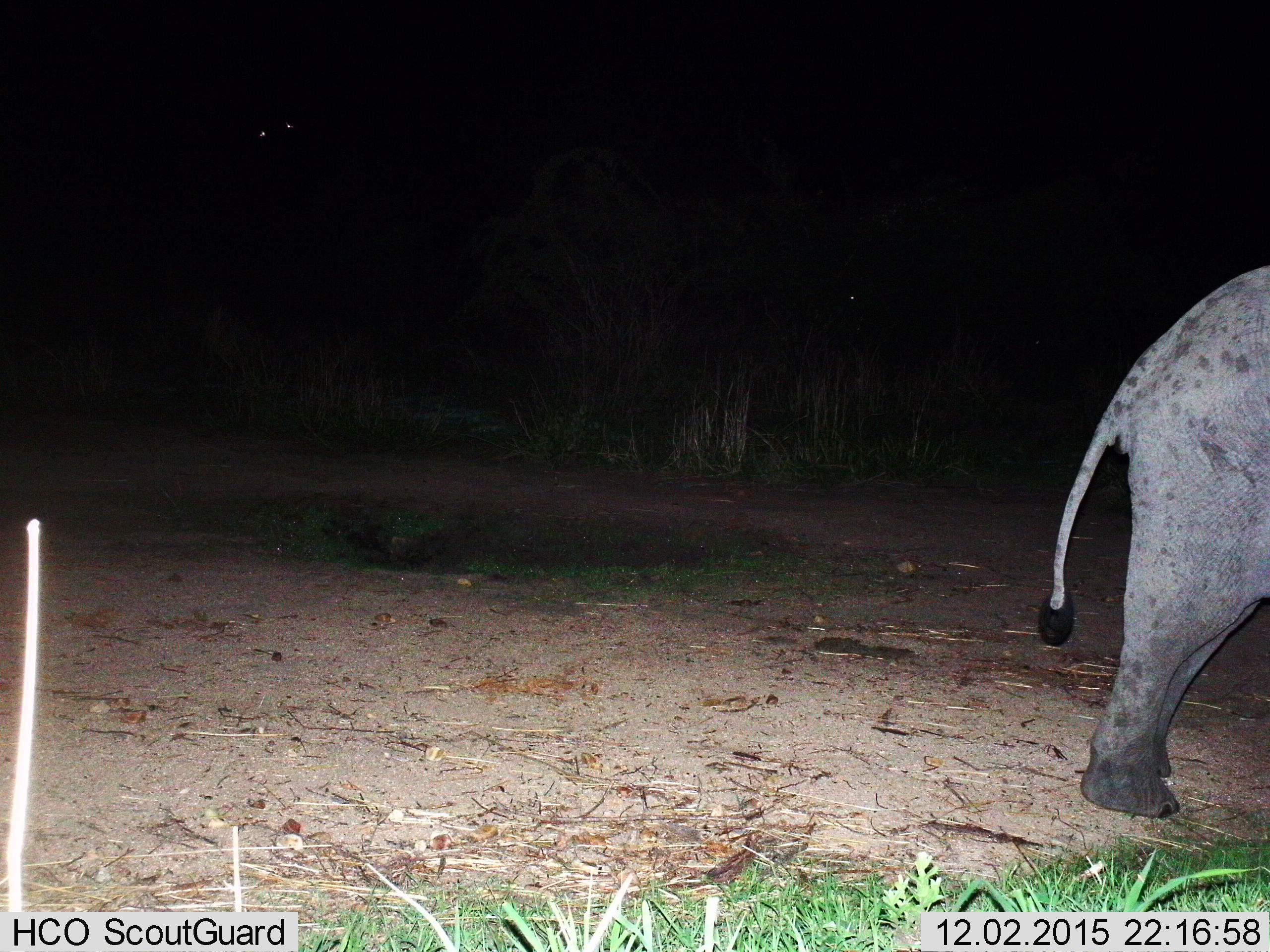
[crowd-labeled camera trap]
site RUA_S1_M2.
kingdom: Animalia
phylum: Chordata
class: Mammalia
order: Proboscidea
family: Elephantidae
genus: Loxodonta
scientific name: Loxodonta africana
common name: african bush elephant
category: elephant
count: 1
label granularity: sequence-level